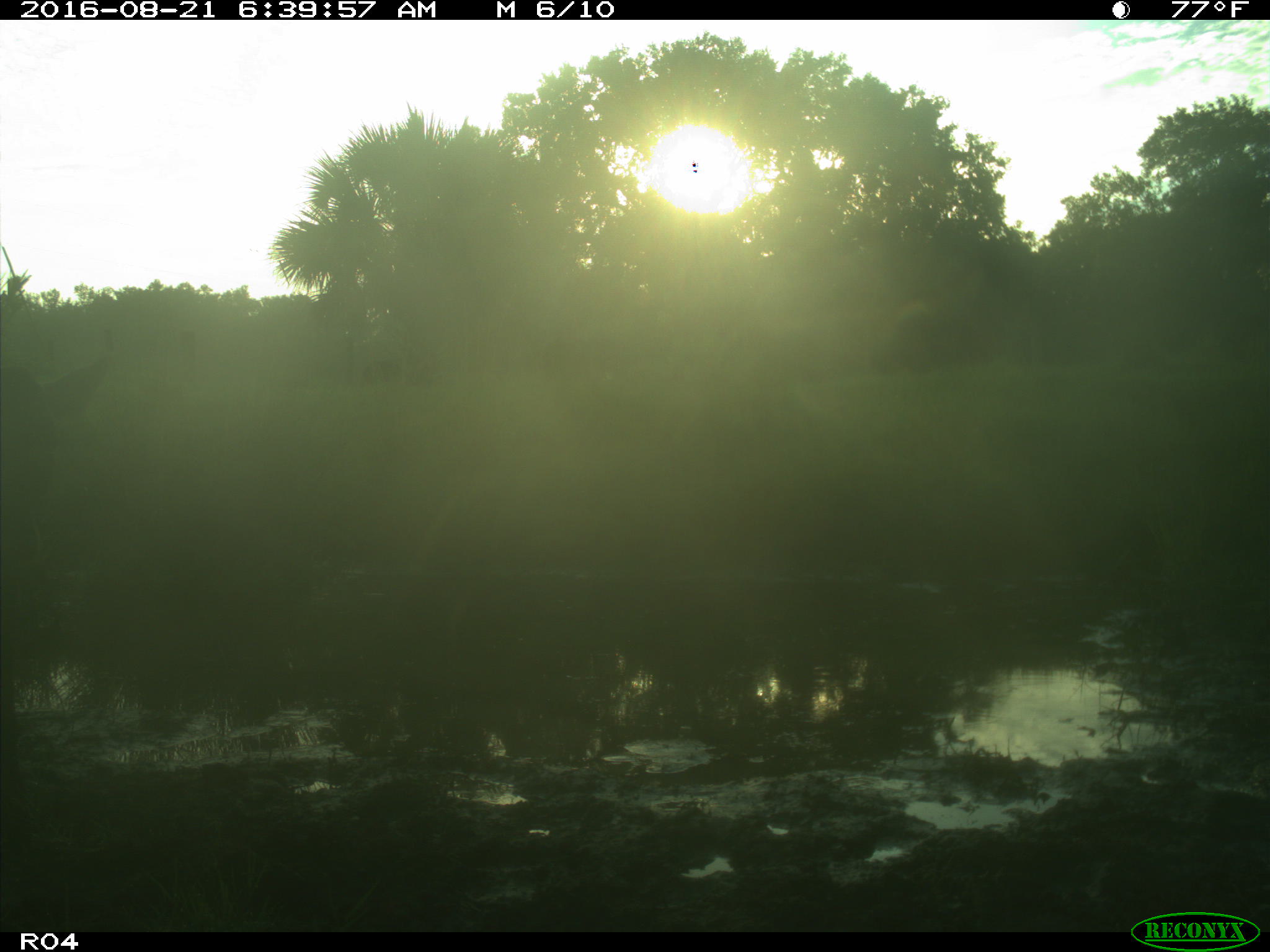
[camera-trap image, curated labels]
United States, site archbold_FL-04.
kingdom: Animalia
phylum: Chordata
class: Mammalia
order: Artiodactyla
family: Bovidae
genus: Bos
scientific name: Bos taurus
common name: domestic cow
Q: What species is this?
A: Bos taurus (domestic cow).